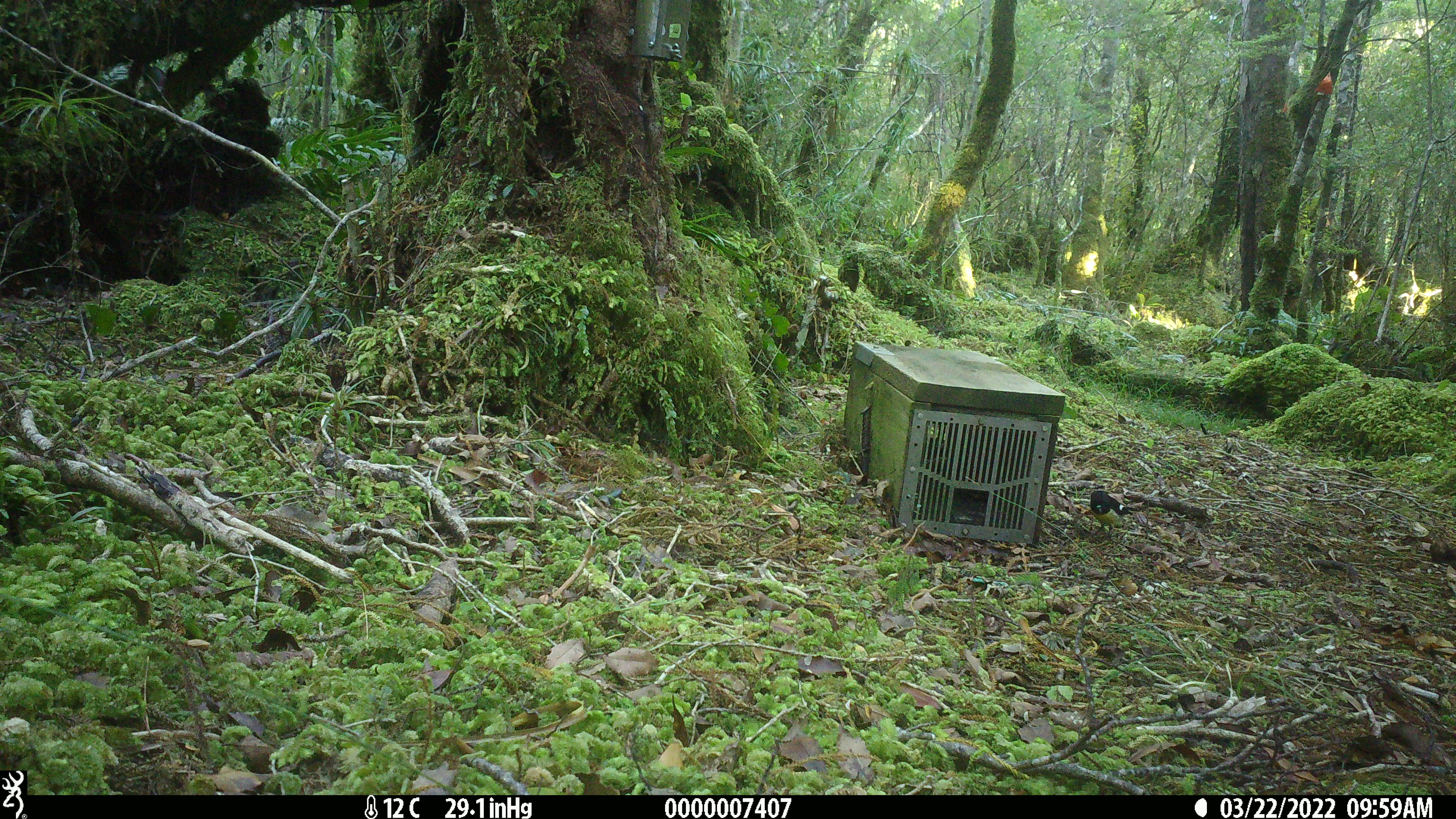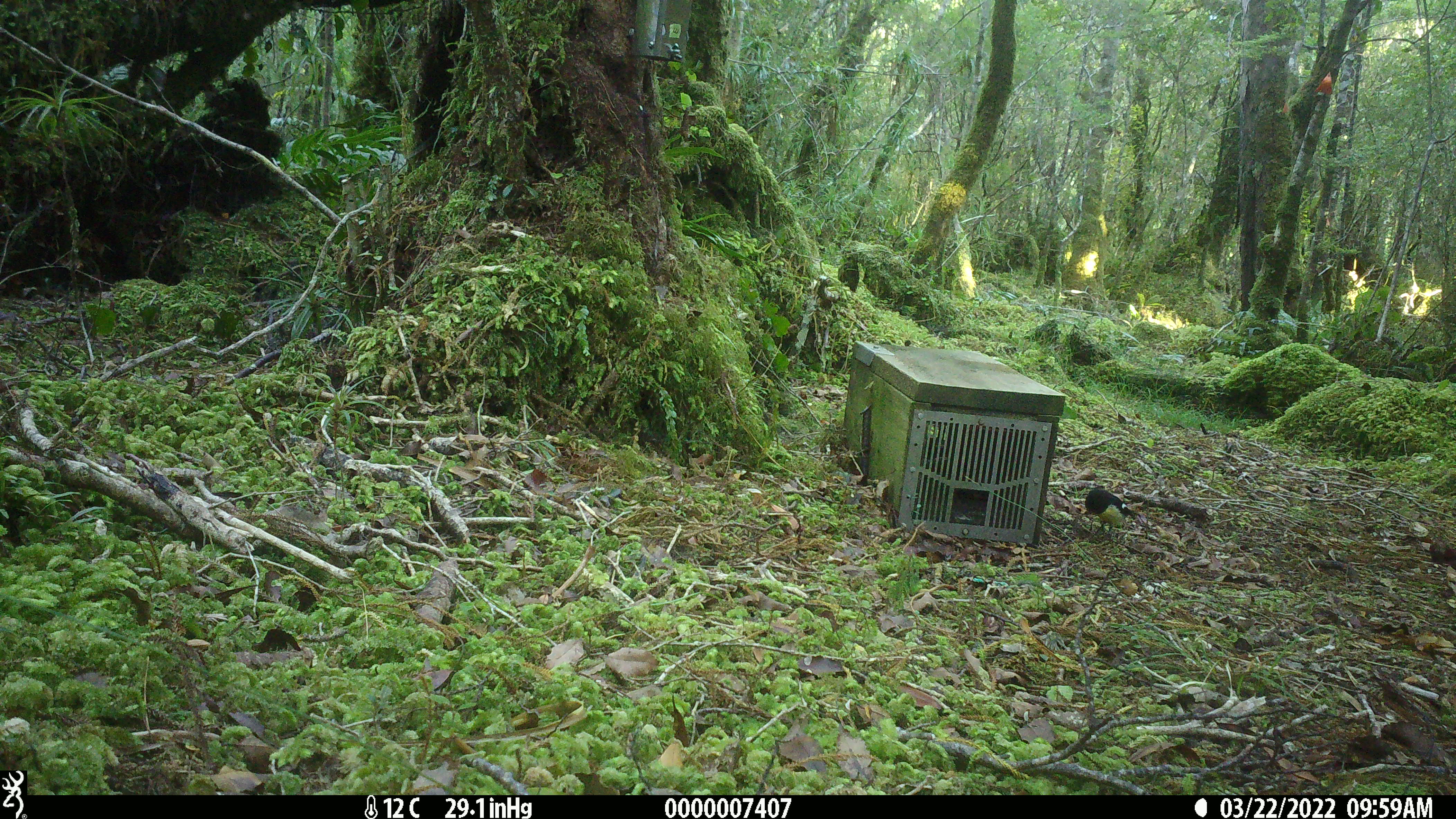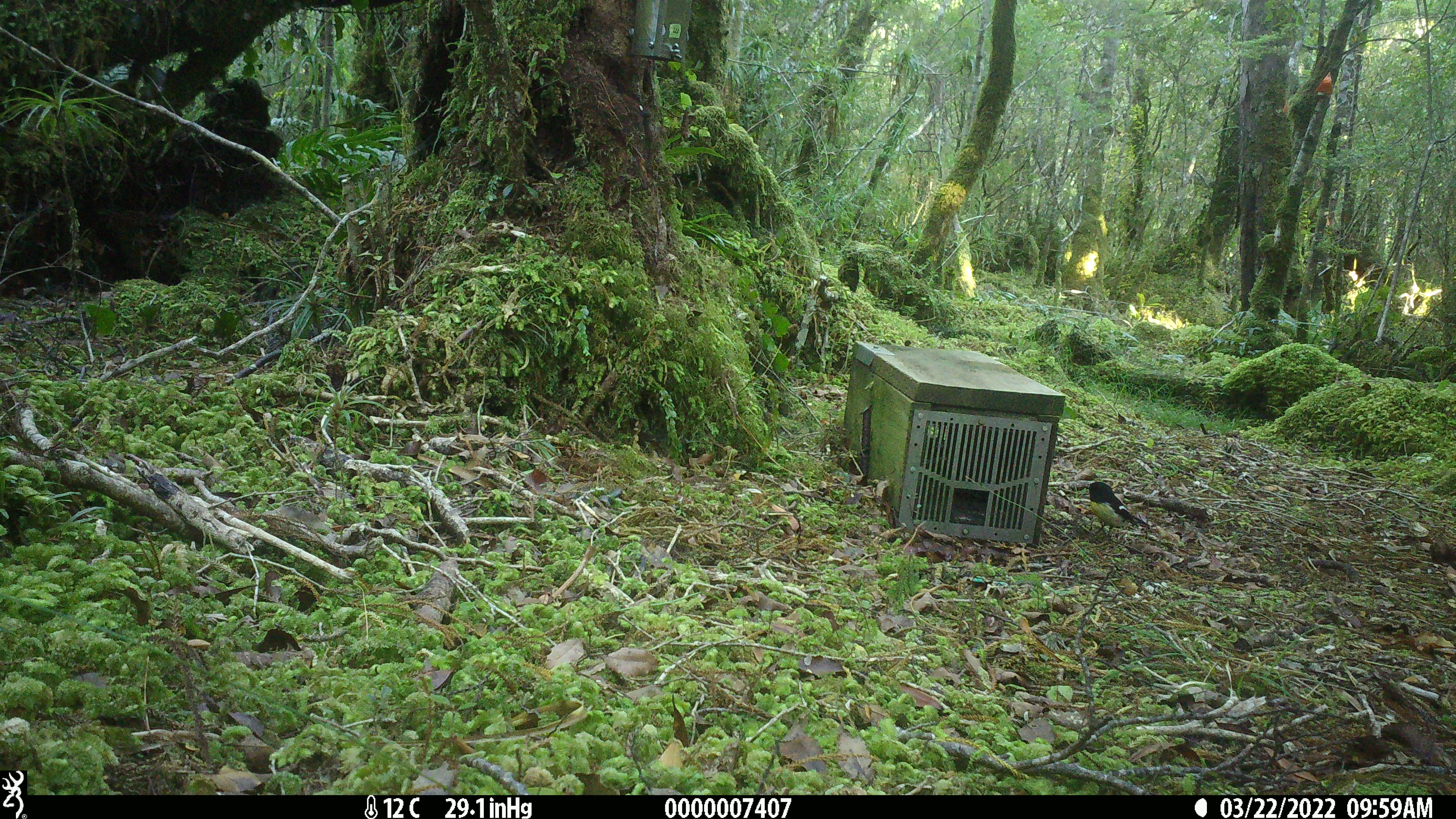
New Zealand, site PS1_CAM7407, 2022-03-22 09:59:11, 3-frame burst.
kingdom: Animalia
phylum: Chordata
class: Aves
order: Passeriformes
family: Petroicidae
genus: Petroica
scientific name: Petroica macrocephala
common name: tomtit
Tomtit (Petroica macrocephala).